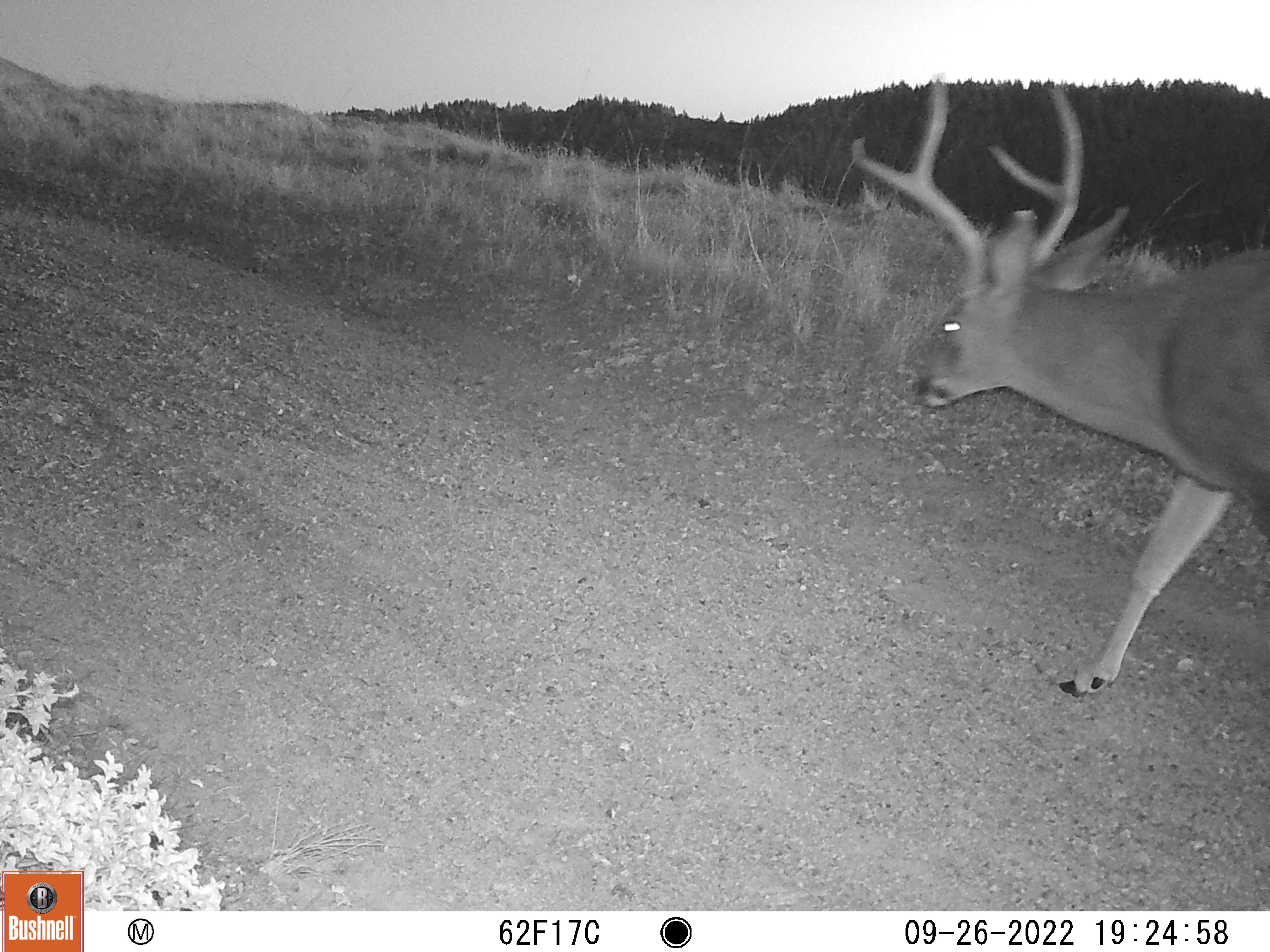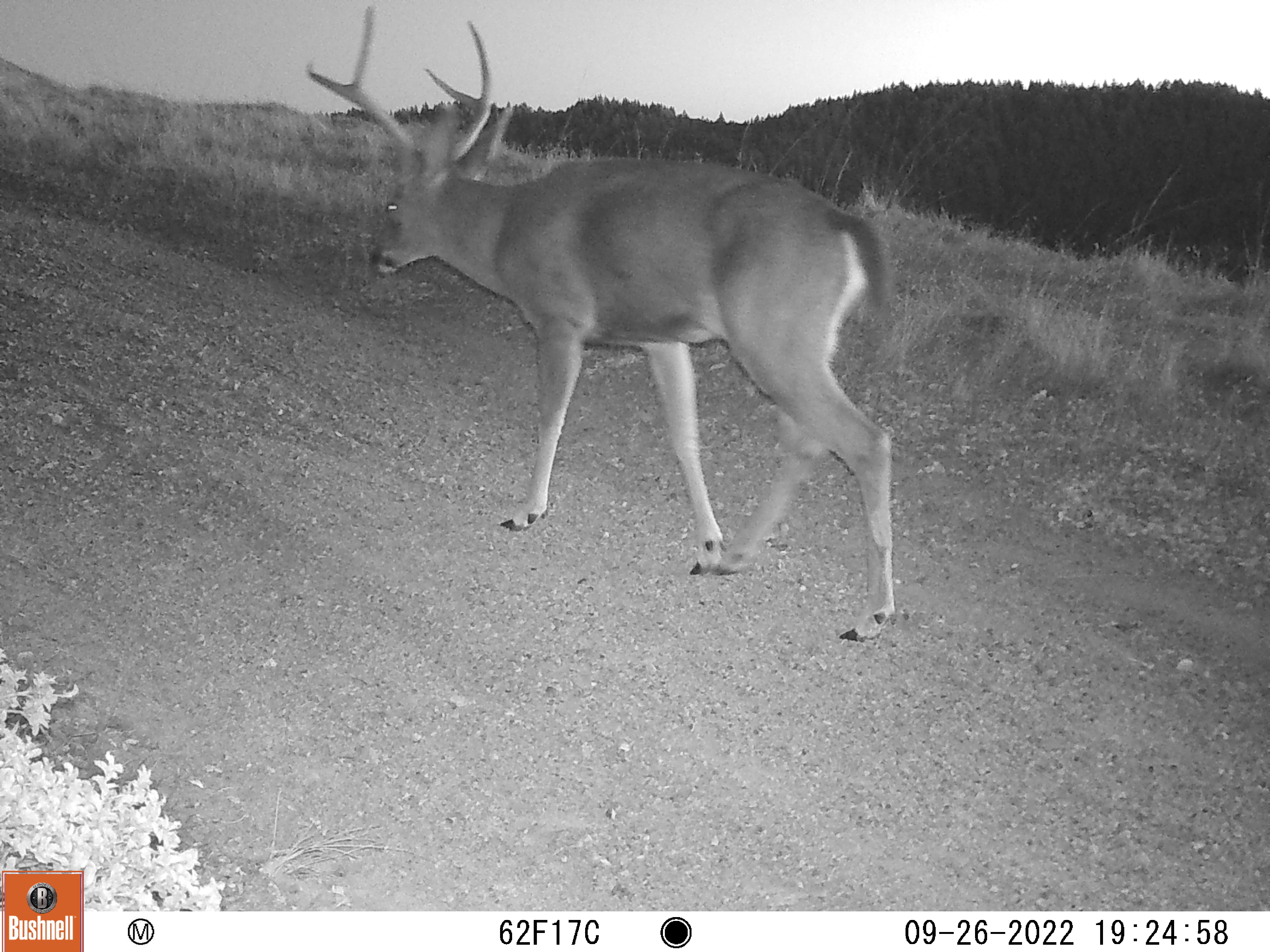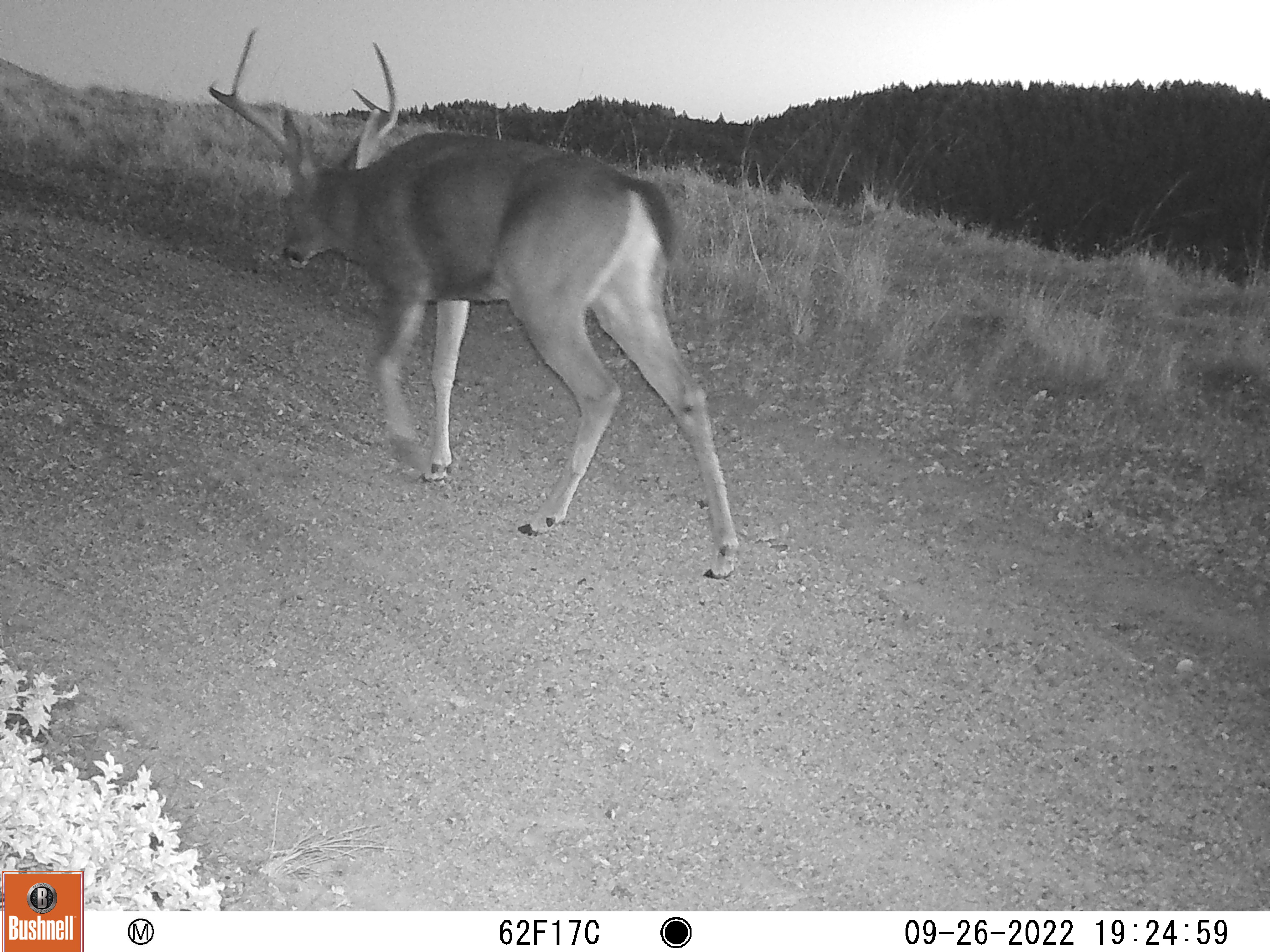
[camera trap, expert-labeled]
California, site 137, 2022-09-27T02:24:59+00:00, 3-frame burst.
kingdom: Animalia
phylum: Chordata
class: Mammalia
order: Artiodactyla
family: Cervidae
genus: Odocoileus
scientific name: Odocoileus hemionus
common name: mule deer